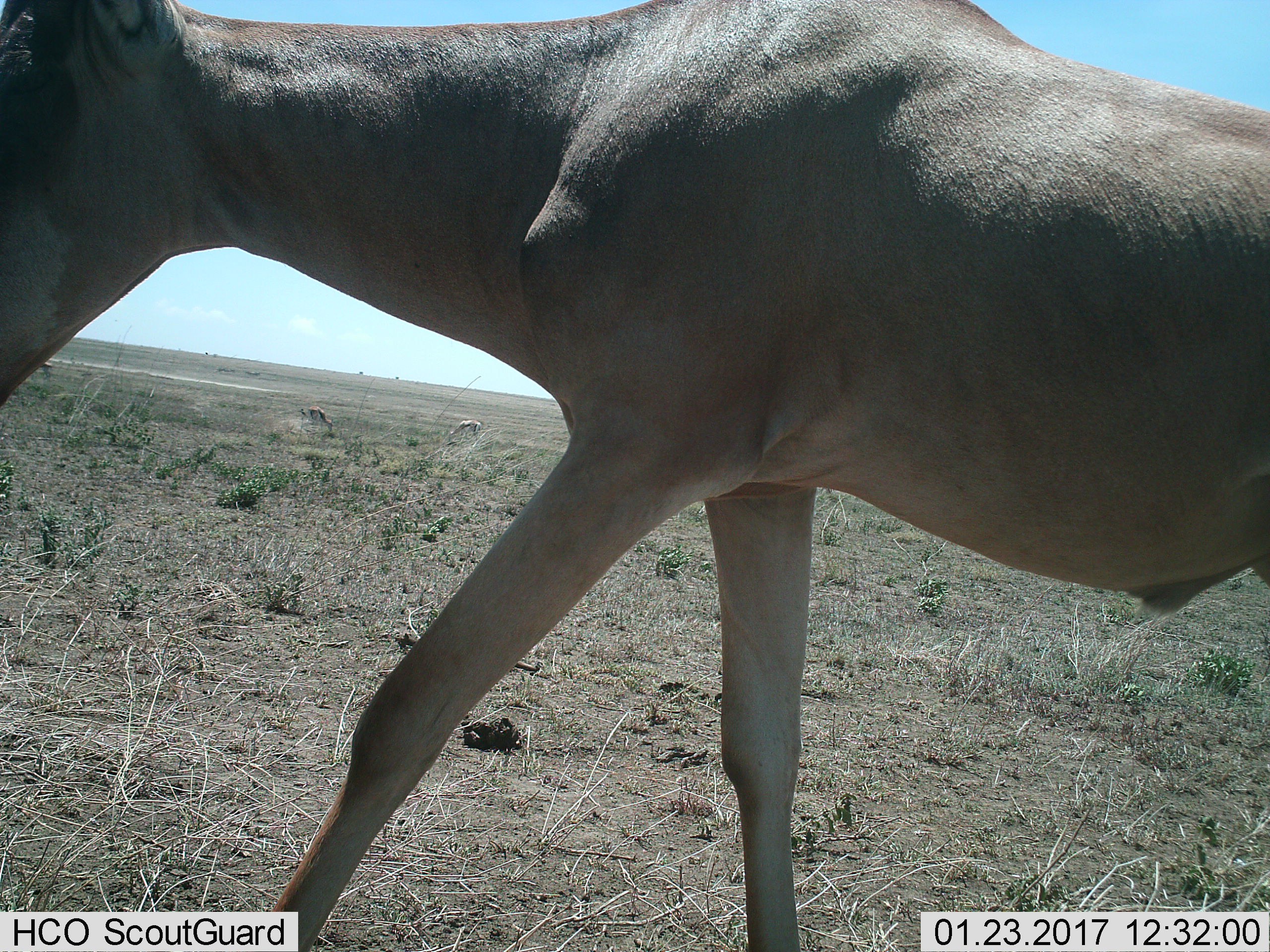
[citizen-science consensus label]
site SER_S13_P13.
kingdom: Animalia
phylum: Chordata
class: Mammalia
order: Artiodactyla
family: Bovidae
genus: Alcelaphus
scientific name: Alcelaphus buselaphus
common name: hartebeest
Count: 1.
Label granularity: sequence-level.